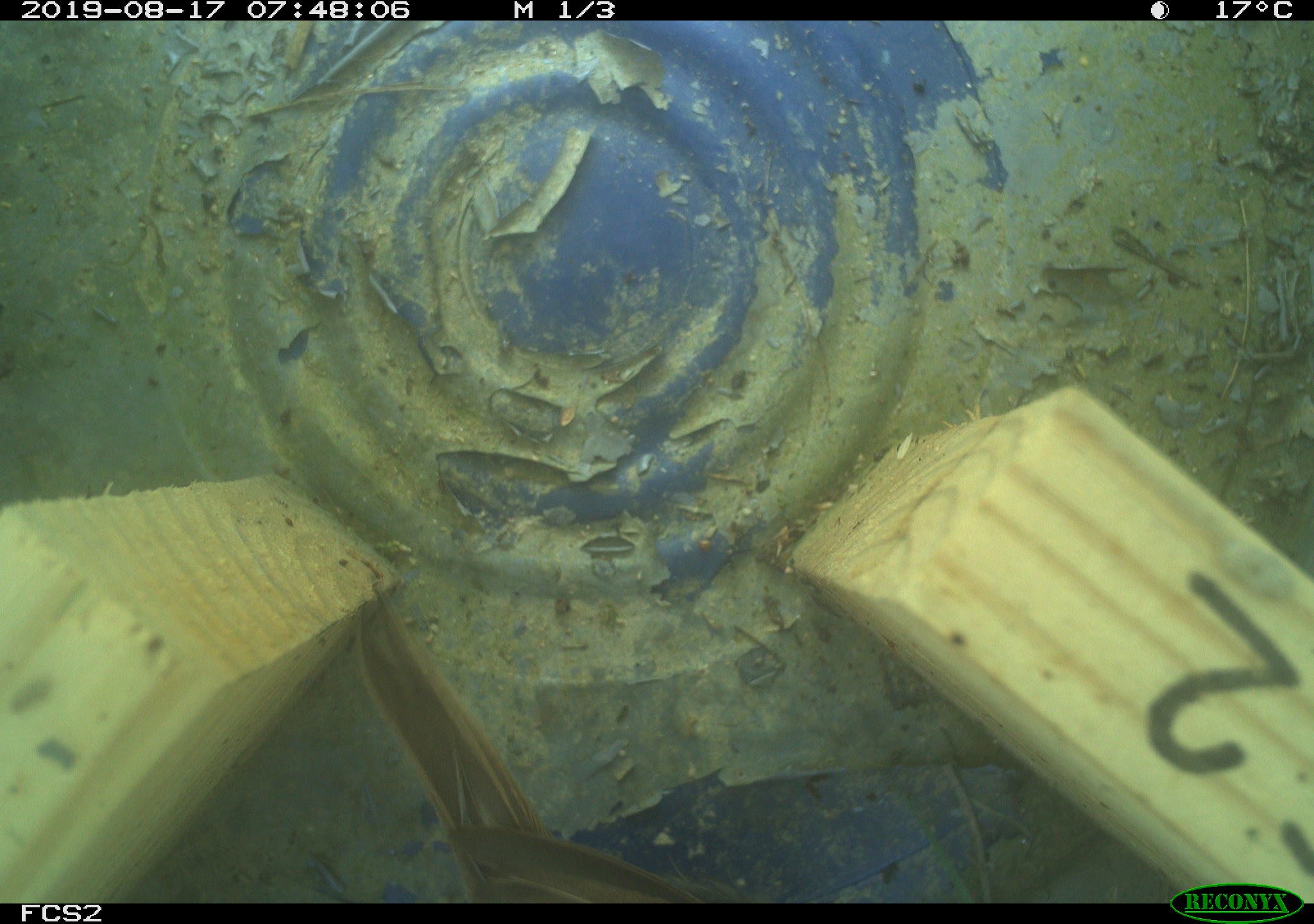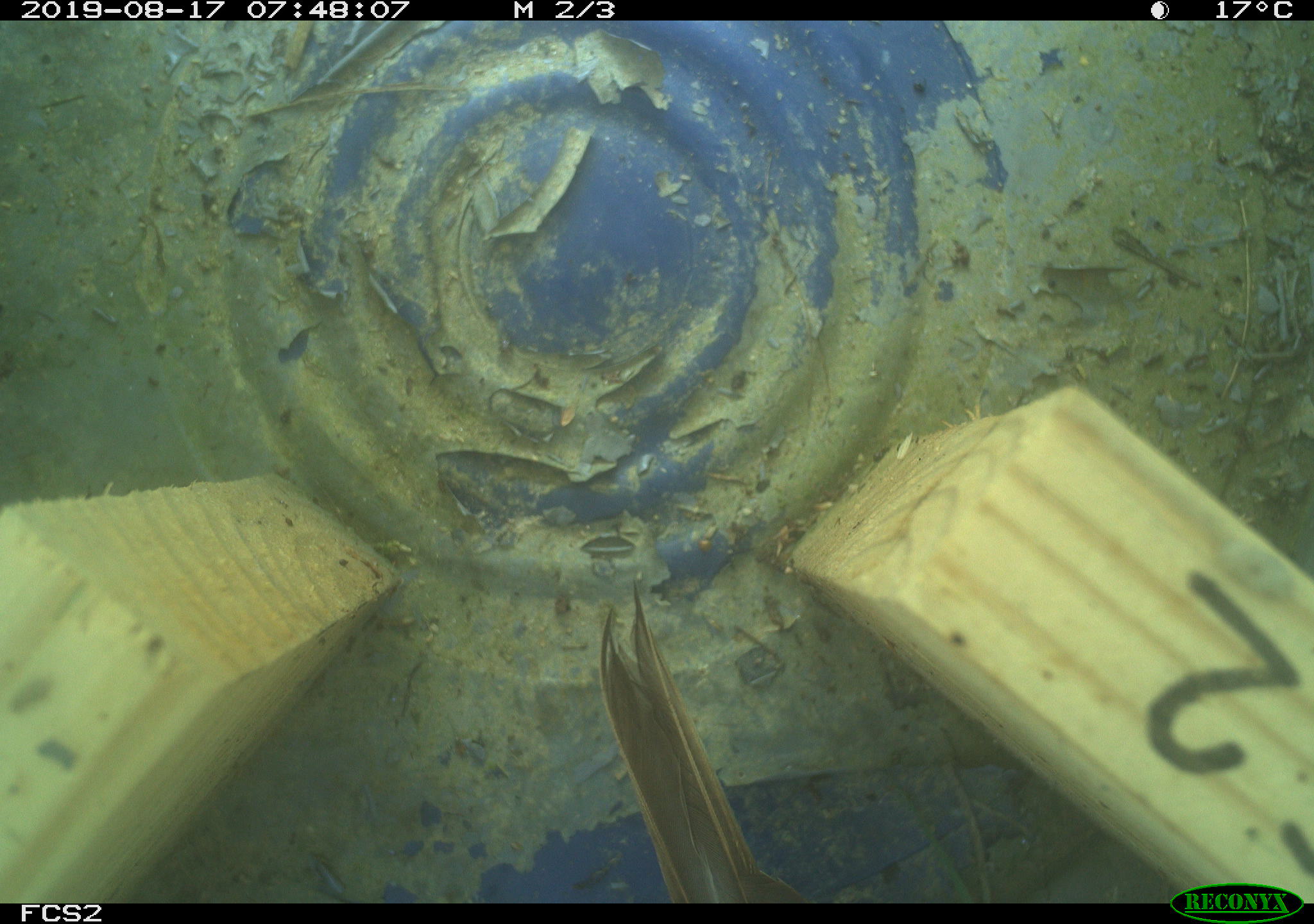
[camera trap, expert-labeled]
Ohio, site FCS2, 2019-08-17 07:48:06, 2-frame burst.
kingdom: Animalia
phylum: Chordata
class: Aves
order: Passeriformes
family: Passerellidae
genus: Melospiza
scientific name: Melospiza melodia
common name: song sparrow